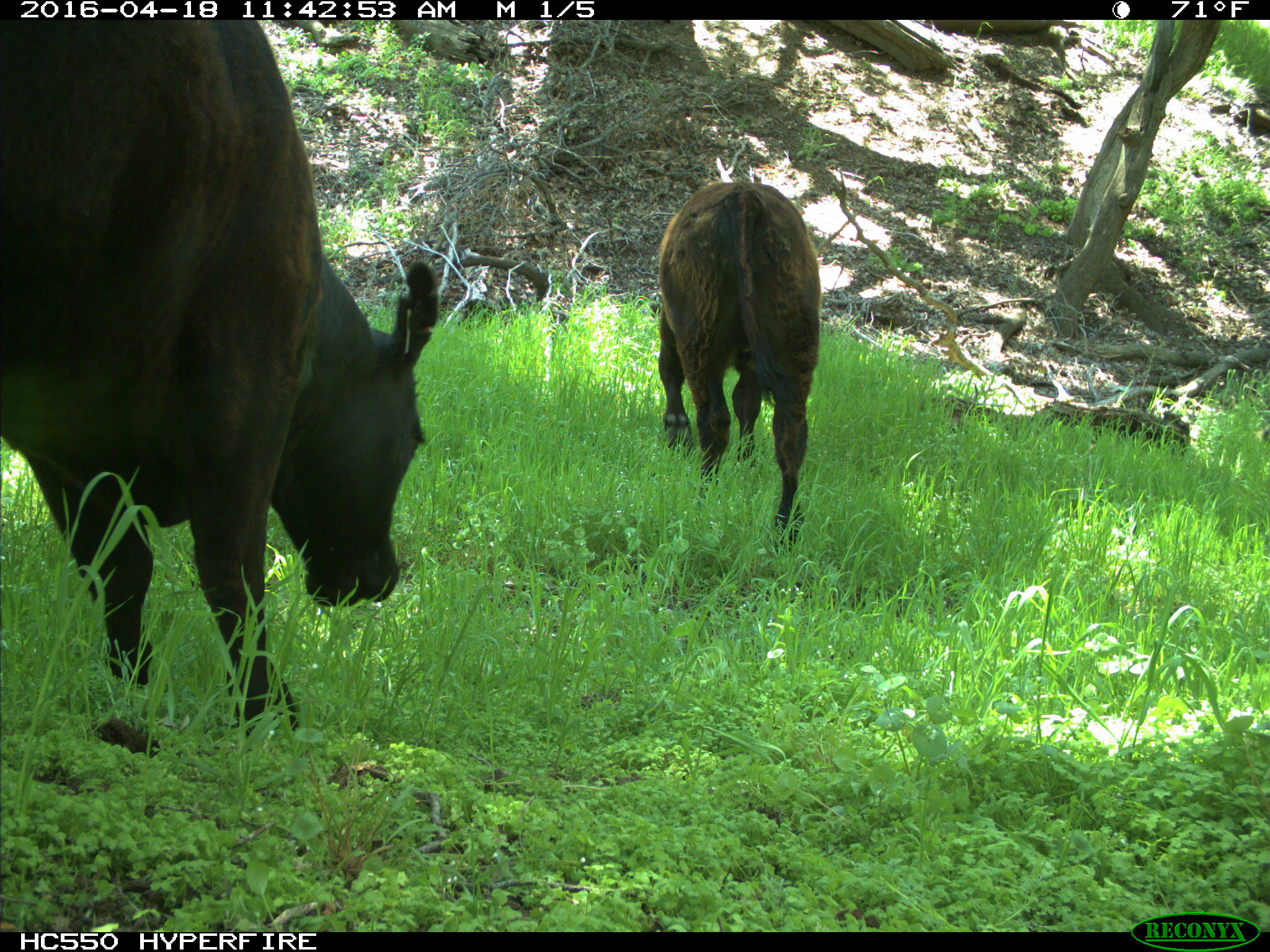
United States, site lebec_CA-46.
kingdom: Animalia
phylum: Chordata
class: Mammalia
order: Artiodactyla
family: Bovidae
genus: Bos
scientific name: Bos taurus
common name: domestic cow